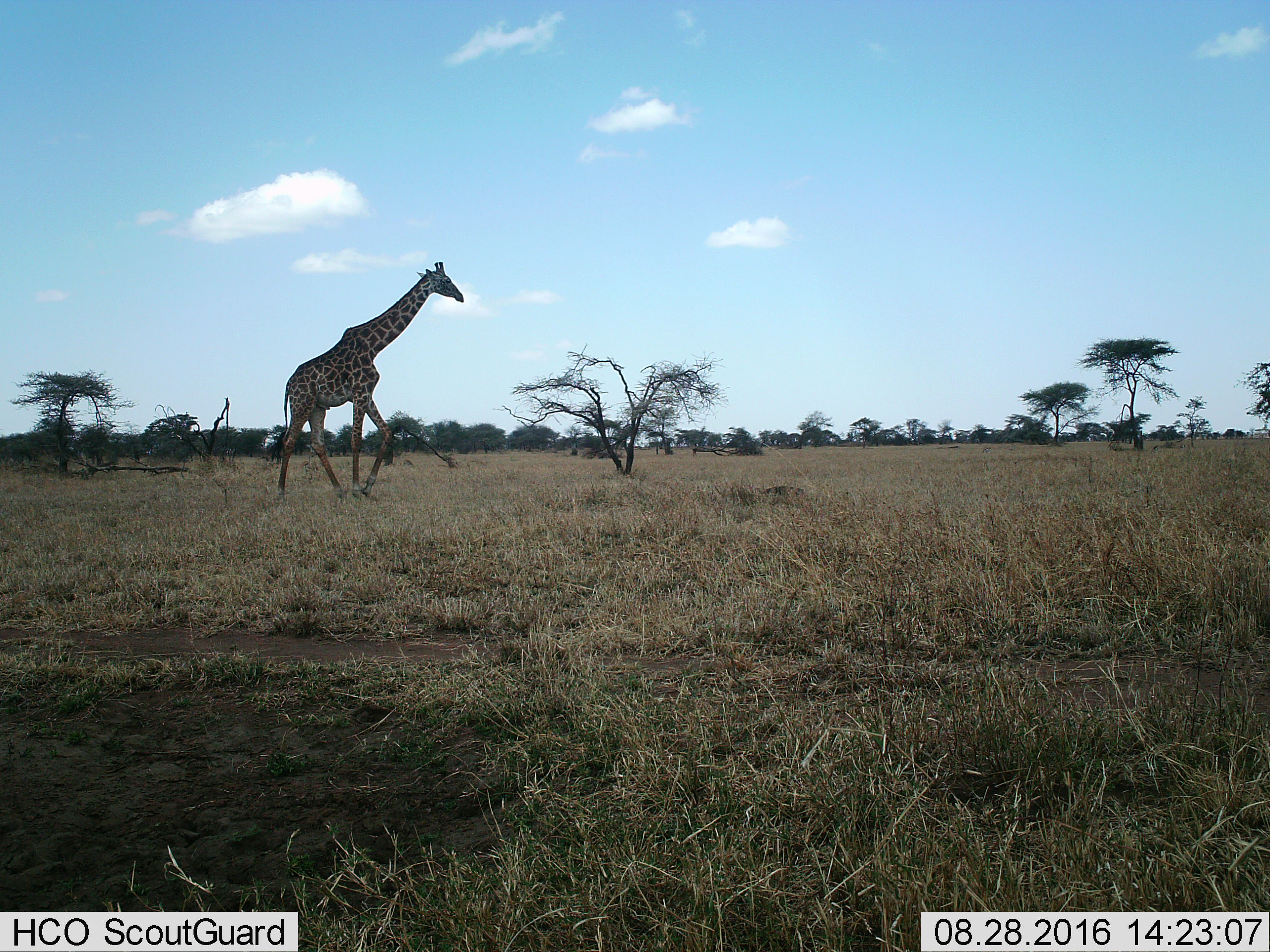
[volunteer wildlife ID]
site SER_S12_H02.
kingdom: Animalia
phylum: Chordata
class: Mammalia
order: Artiodactyla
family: Giraffidae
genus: Giraffa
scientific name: Giraffa camelopardalis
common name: giraffe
Giraffe (Giraffa camelopardalis), count 1. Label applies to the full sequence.